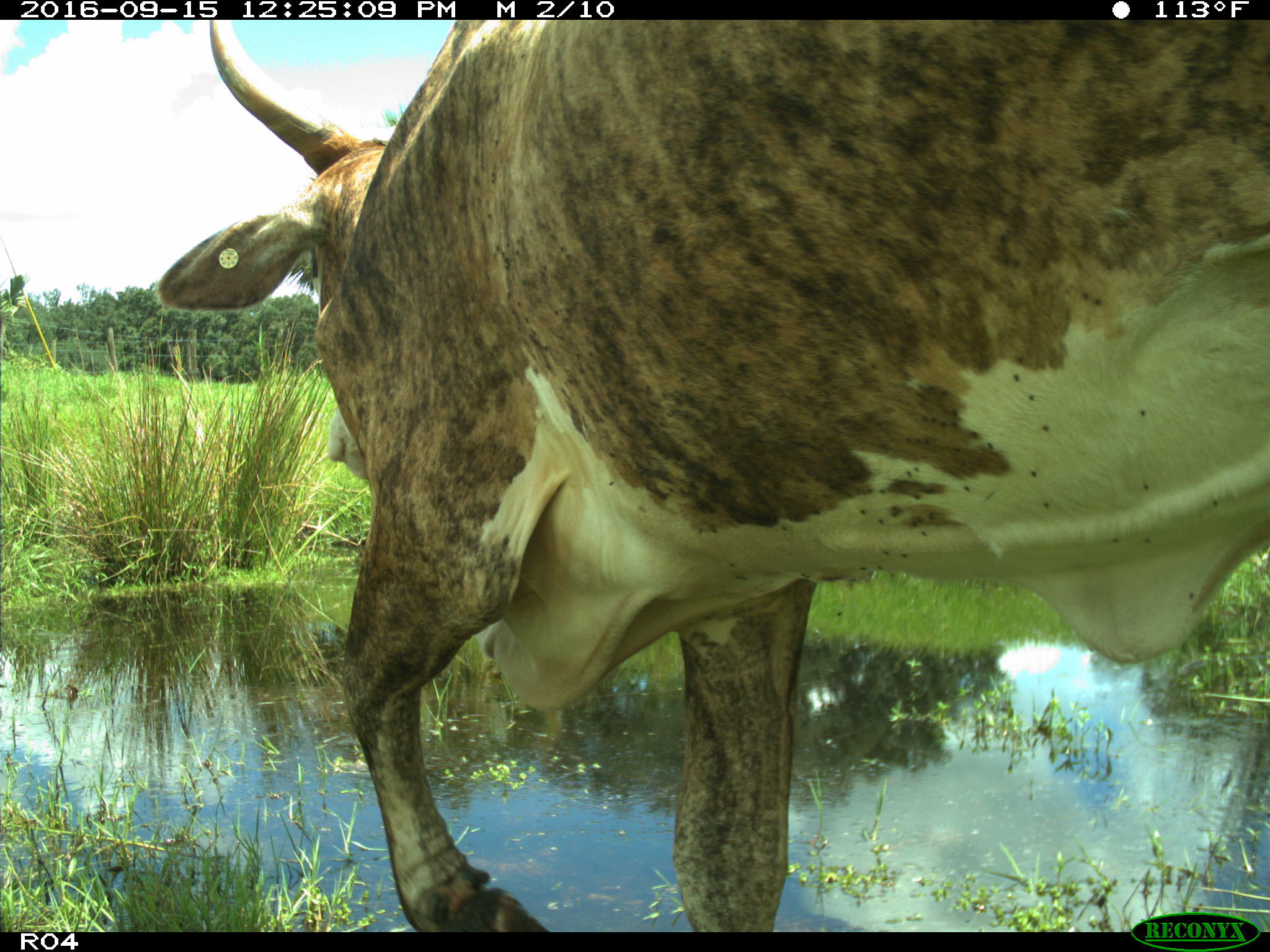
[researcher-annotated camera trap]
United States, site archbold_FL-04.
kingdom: Animalia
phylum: Chordata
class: Mammalia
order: Artiodactyla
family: Bovidae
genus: Bos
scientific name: Bos taurus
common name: domestic cow